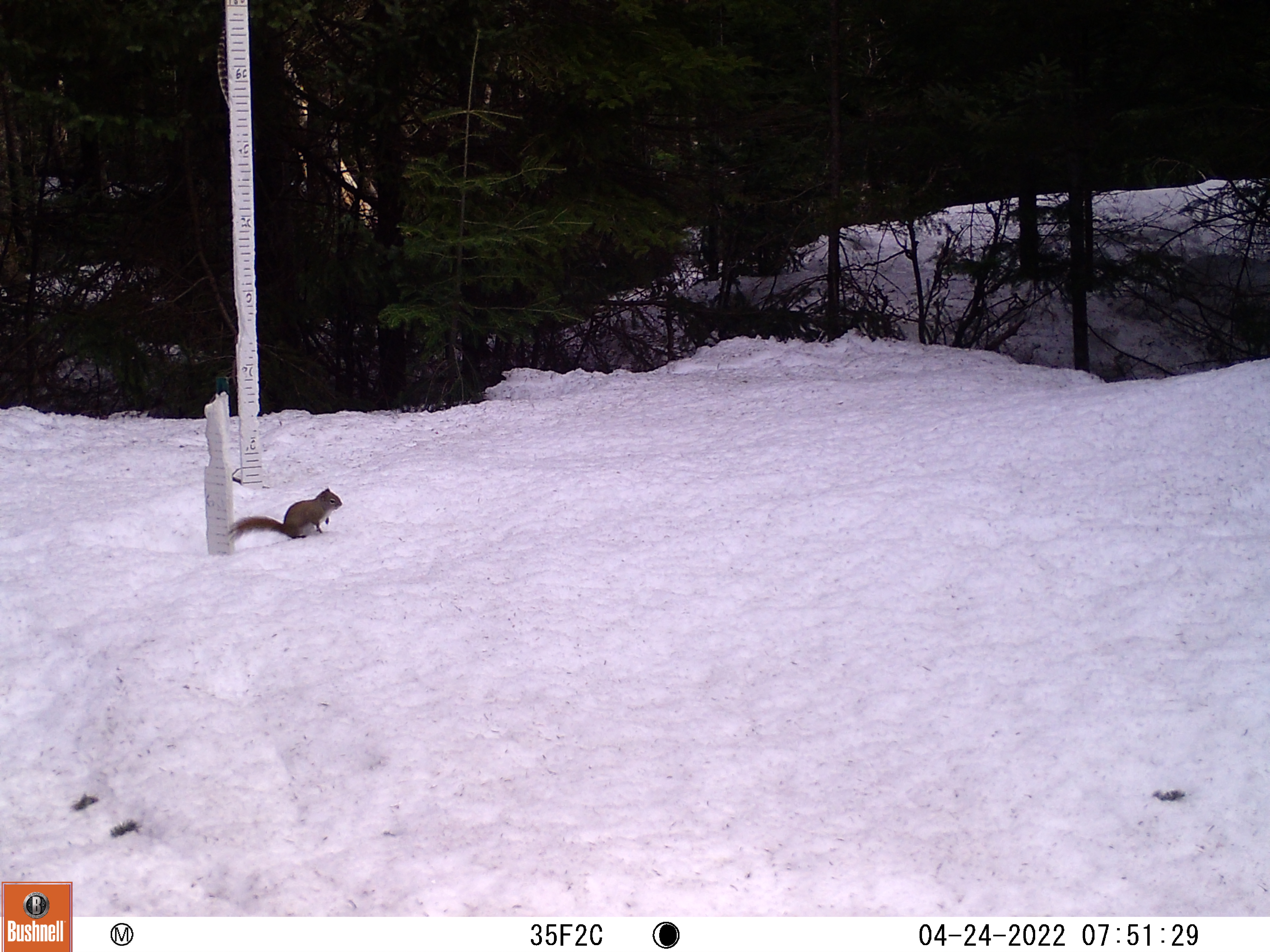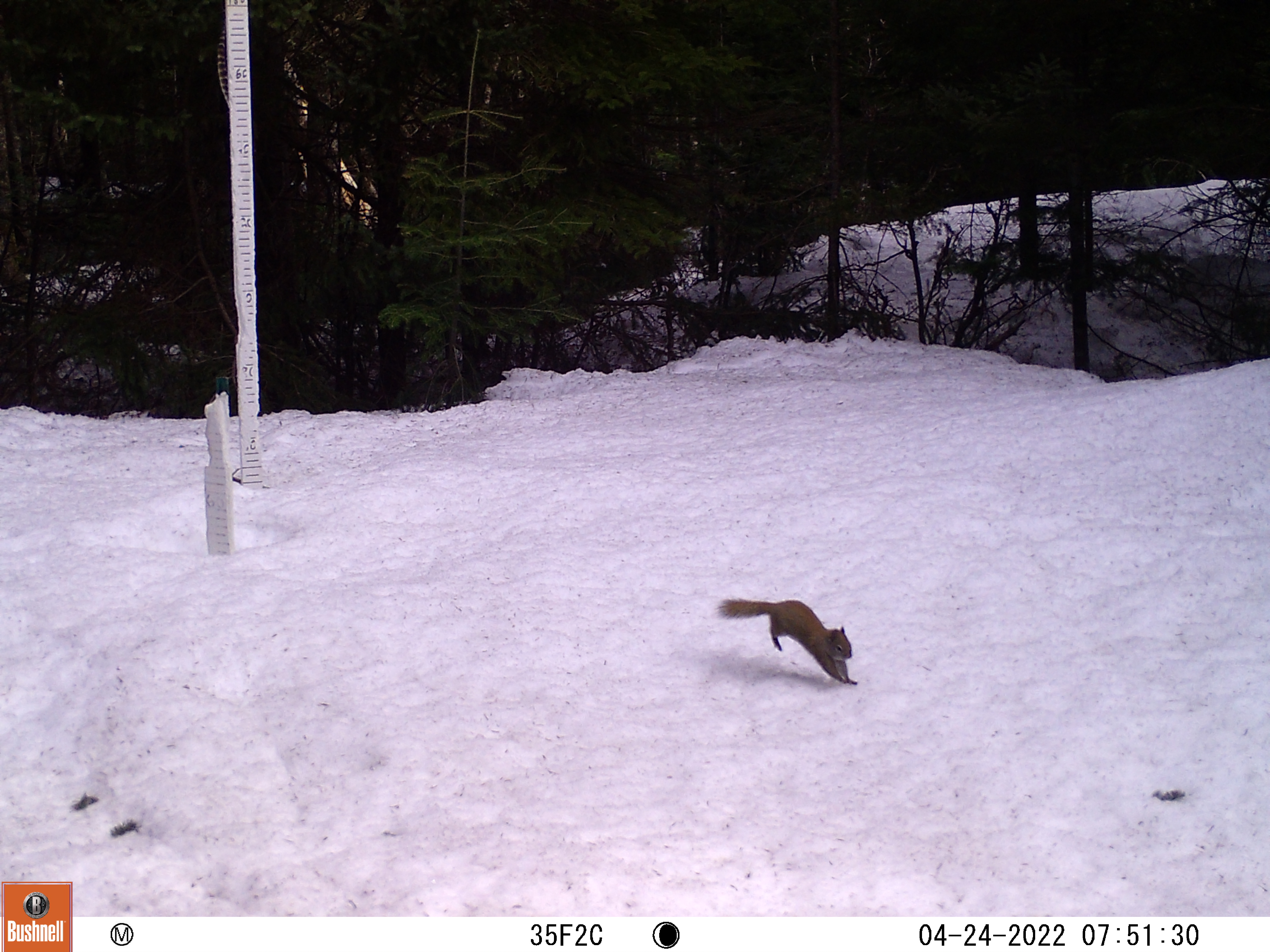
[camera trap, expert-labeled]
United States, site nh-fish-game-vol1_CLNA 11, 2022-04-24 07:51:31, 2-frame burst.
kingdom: Animalia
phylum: Chordata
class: Mammalia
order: Rodentia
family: Sciuridae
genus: Sciurus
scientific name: Sciurus carolinensis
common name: gray squirrel